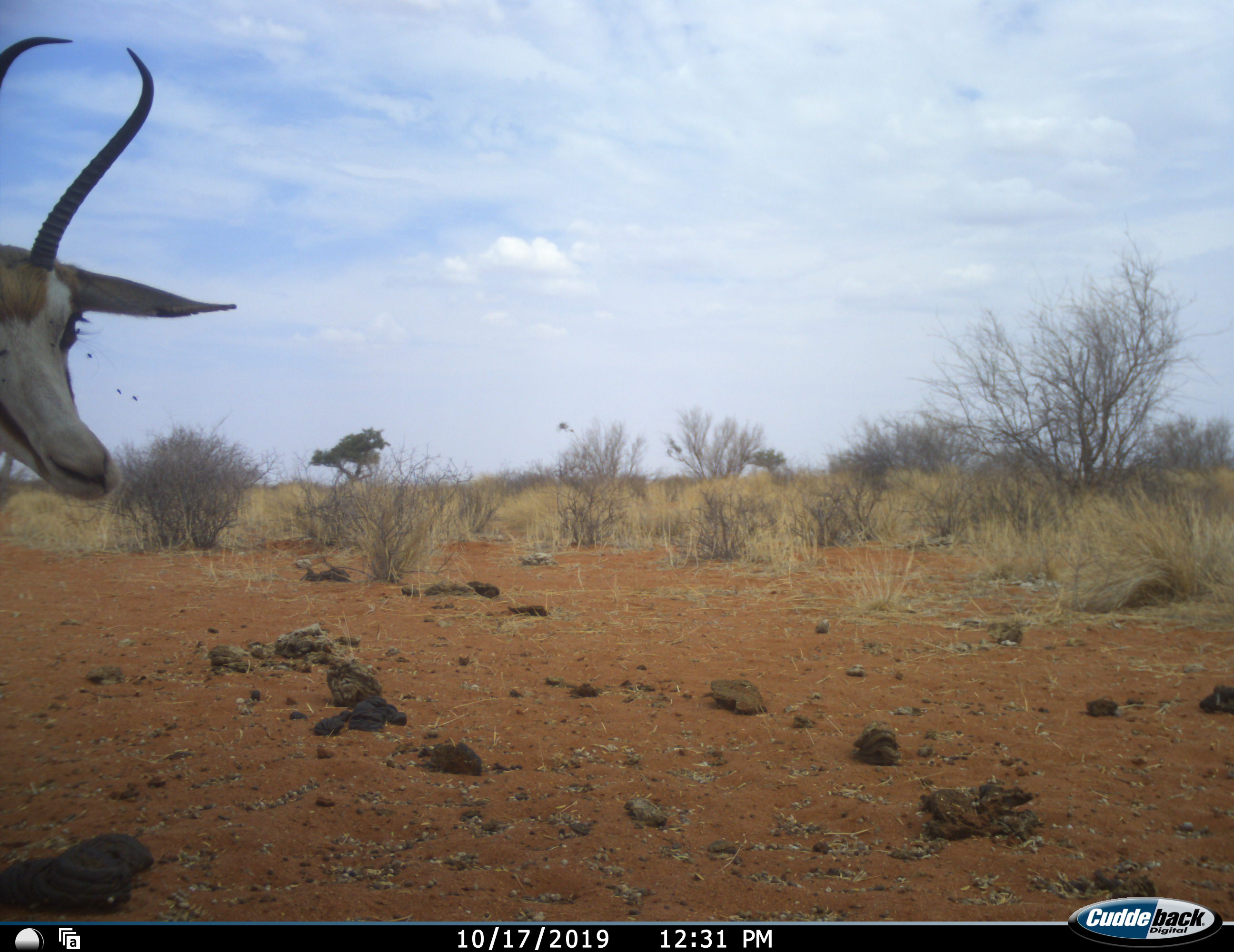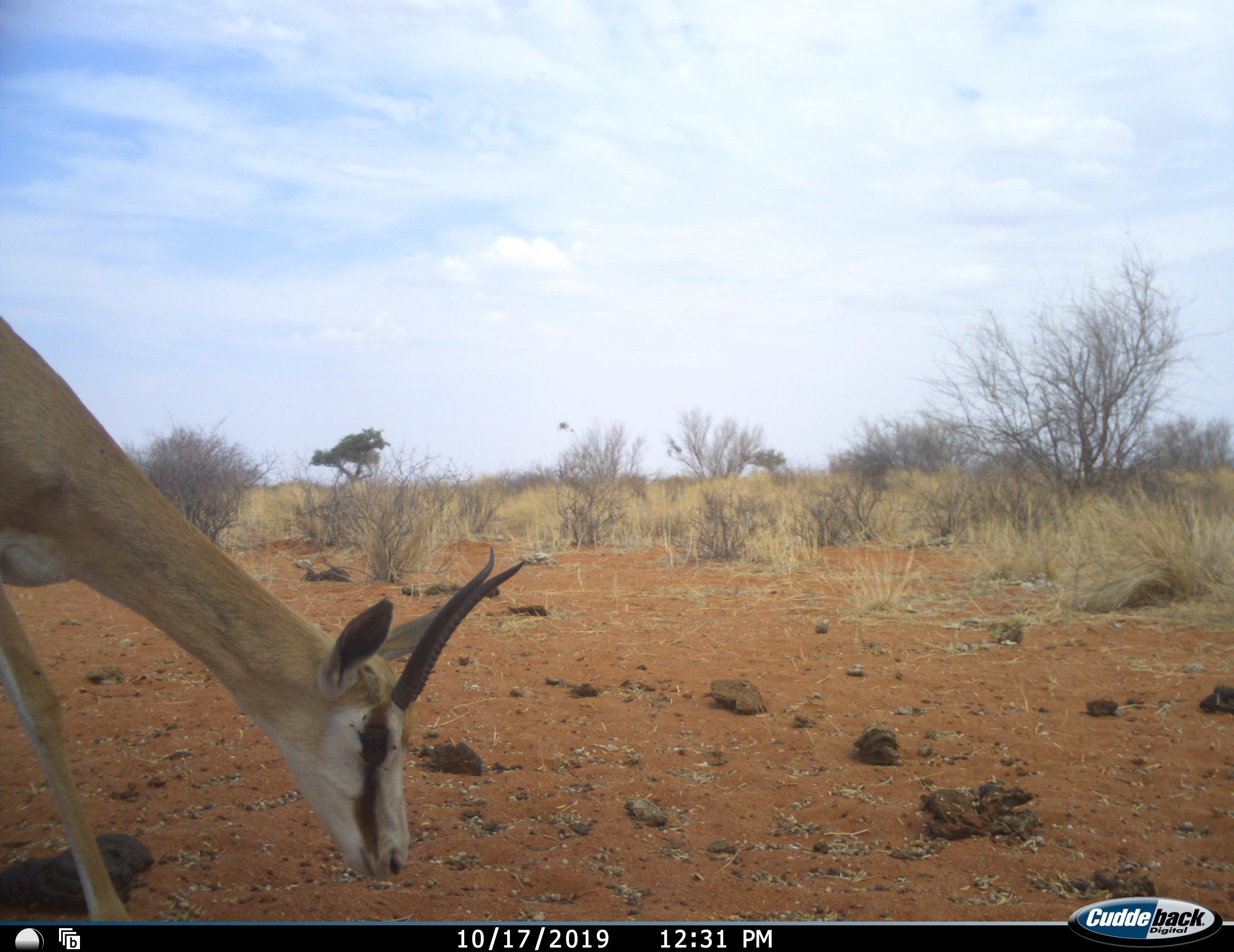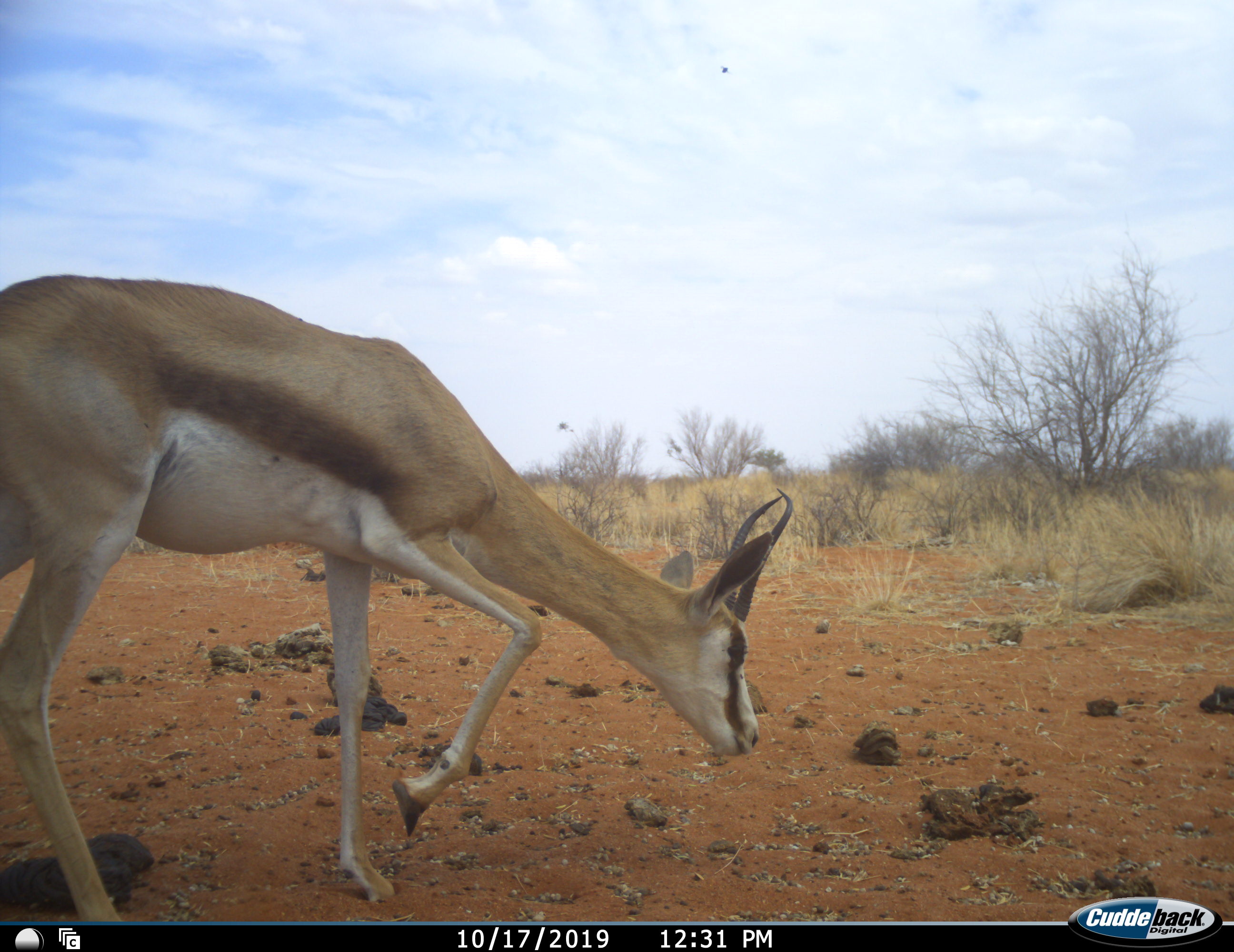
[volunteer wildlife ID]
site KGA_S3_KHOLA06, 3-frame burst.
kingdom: Animalia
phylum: Chordata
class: Mammalia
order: Artiodactyla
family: Bovidae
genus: Antidorcas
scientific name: Antidorcas marsupialis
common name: springbok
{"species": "springbok (Antidorcas marsupialis)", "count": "1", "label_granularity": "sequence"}